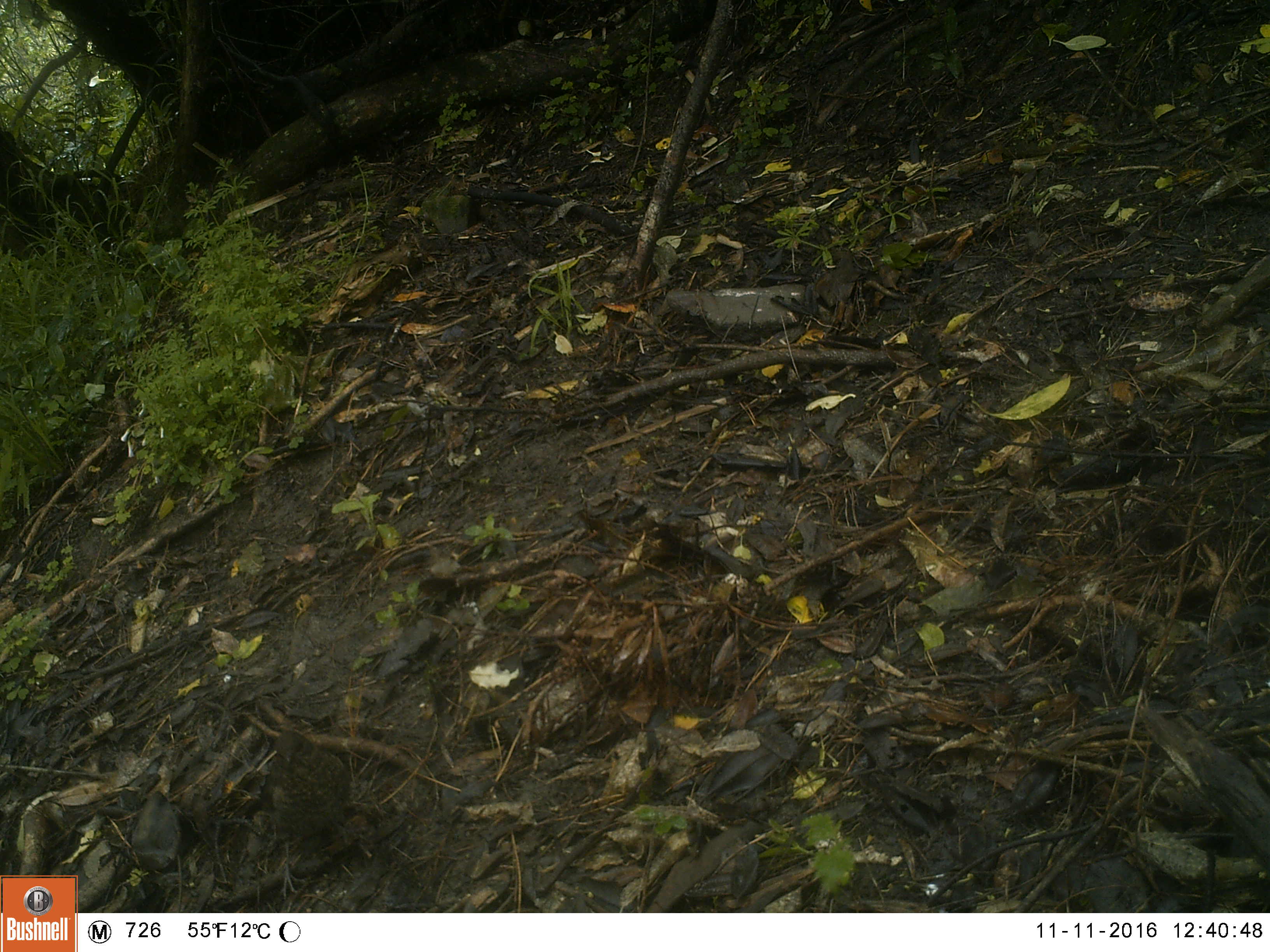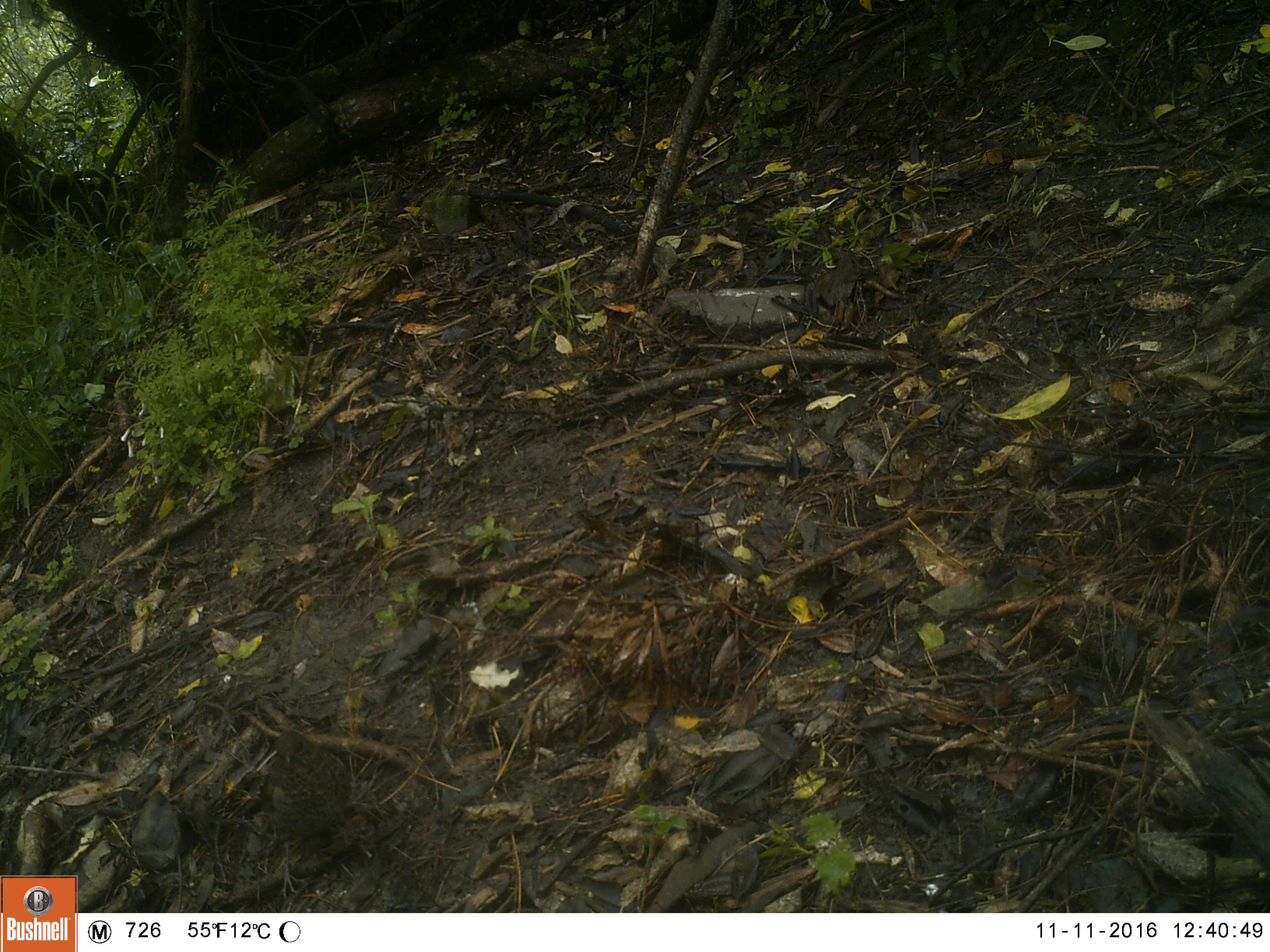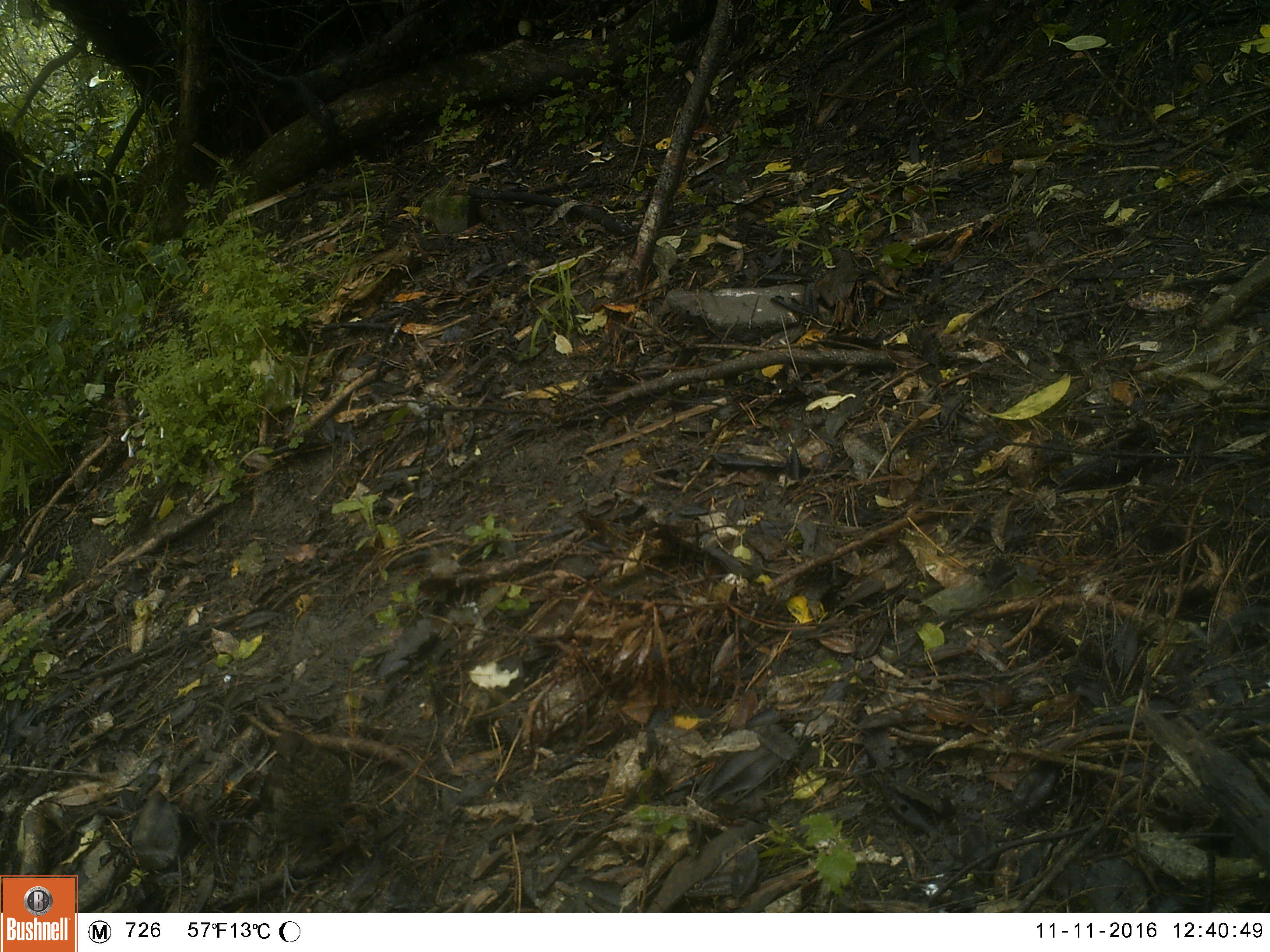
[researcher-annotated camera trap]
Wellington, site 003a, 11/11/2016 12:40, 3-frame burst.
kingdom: Animalia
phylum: Chordata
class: Aves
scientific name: Aves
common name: bird